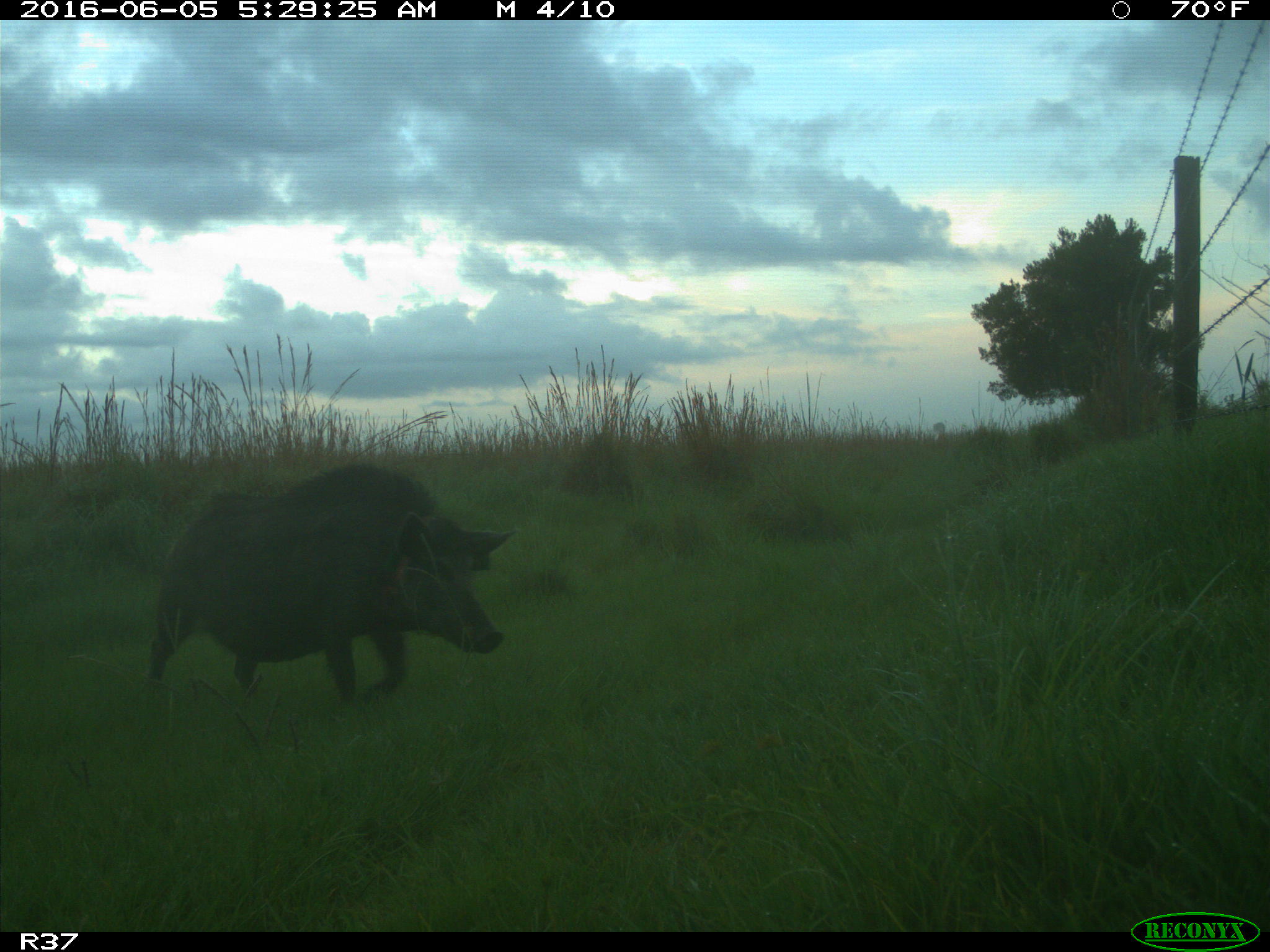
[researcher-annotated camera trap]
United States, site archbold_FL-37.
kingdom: Animalia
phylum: Chordata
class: Mammalia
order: Artiodactyla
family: Suidae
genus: Sus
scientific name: Sus scrofa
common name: wild boar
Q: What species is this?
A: Sus scrofa (wild boar).